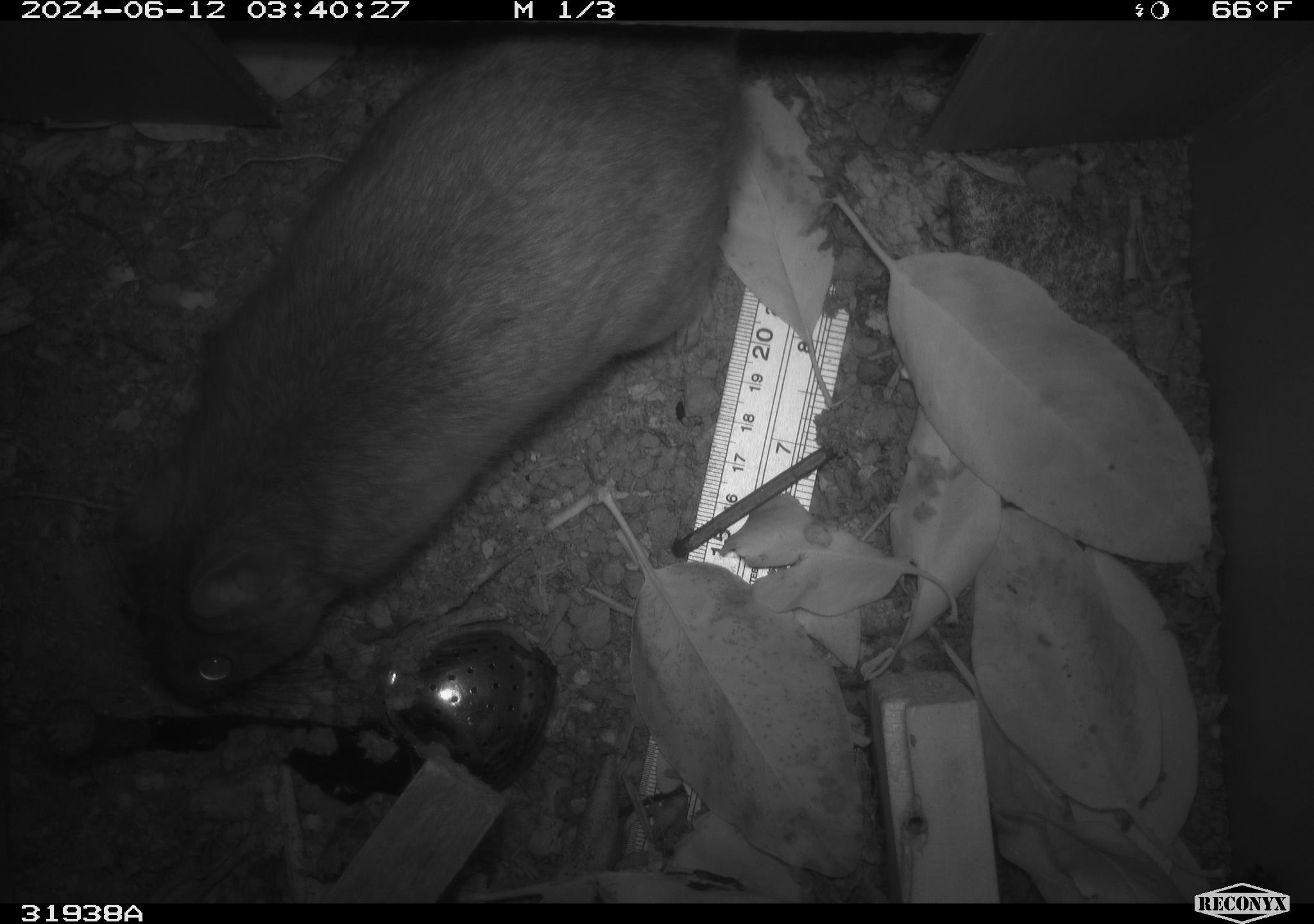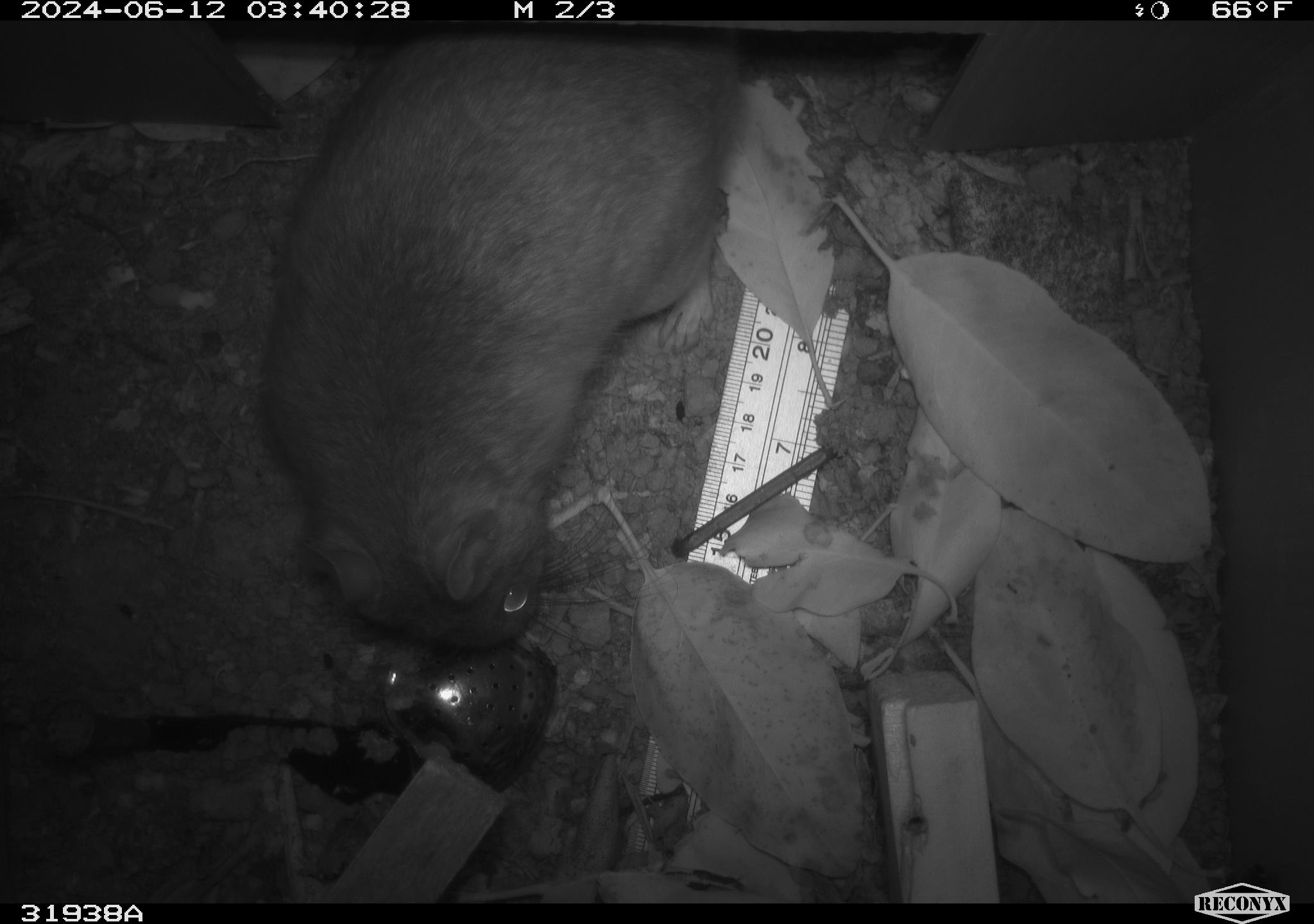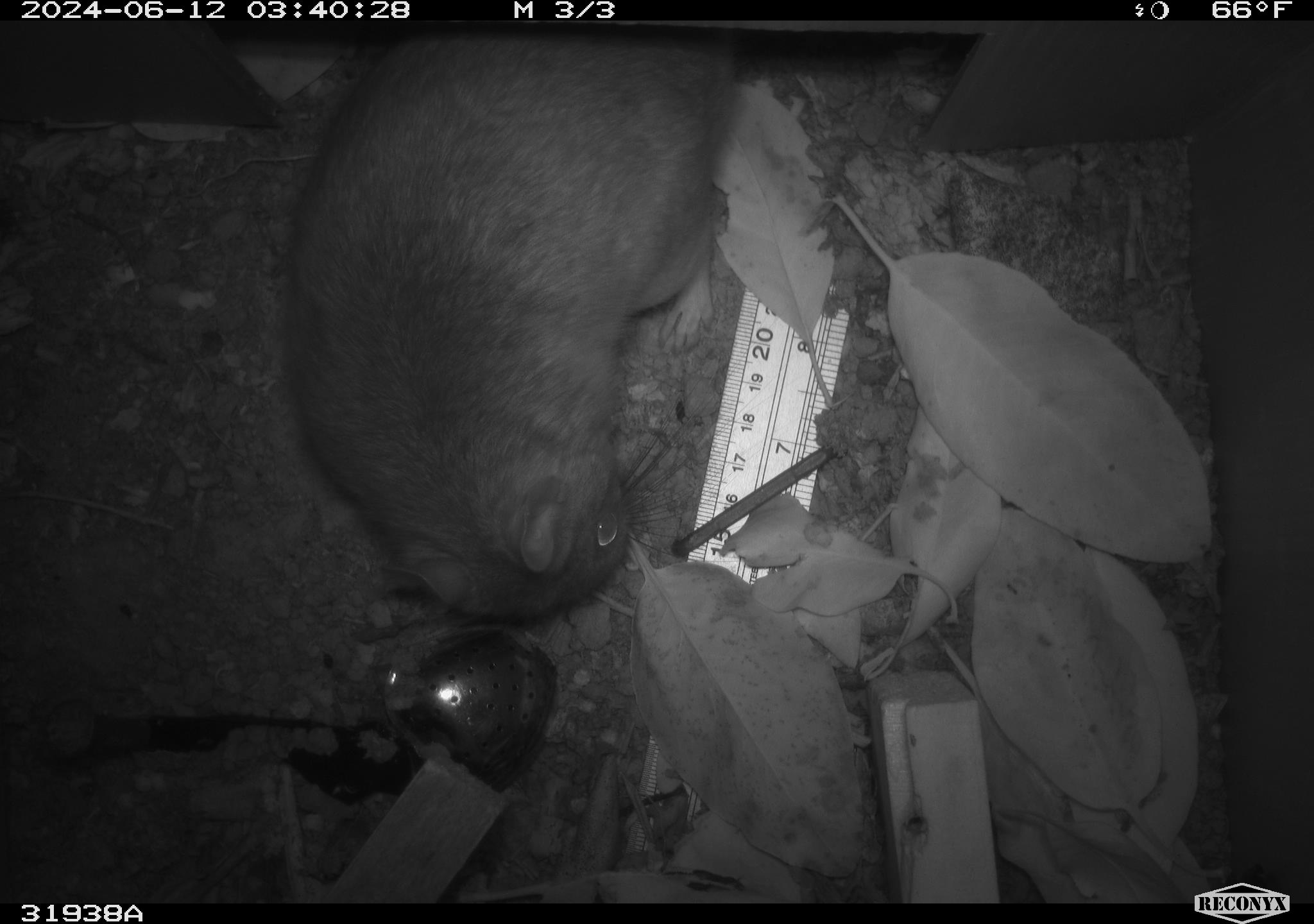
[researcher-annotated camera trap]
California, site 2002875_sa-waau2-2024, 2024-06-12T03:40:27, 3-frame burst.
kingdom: Animalia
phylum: Chordata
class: Mammalia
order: Rodentia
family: Cricetidae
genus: Neotoma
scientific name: Neotoma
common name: pack rat or woodrat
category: neotoma species